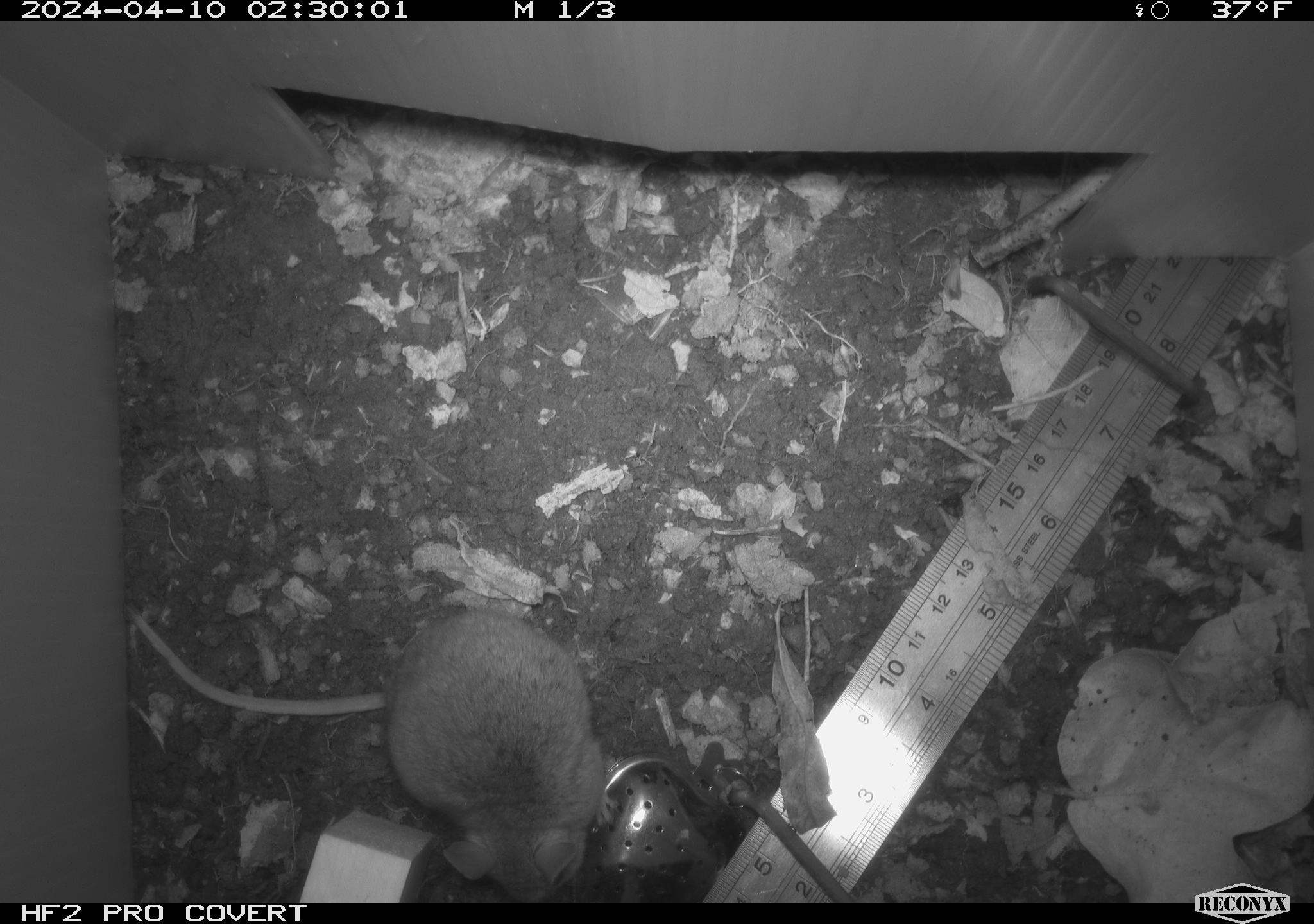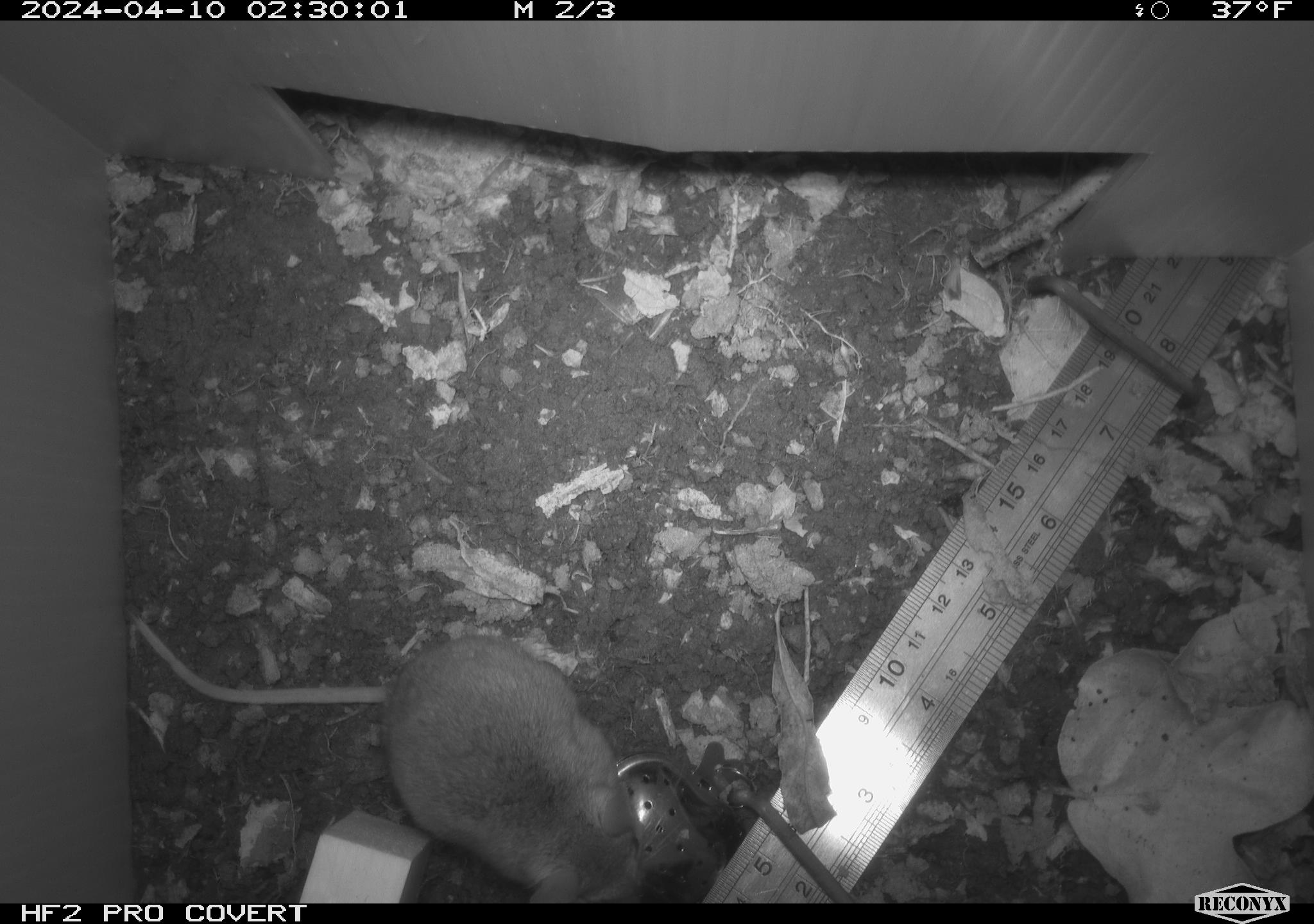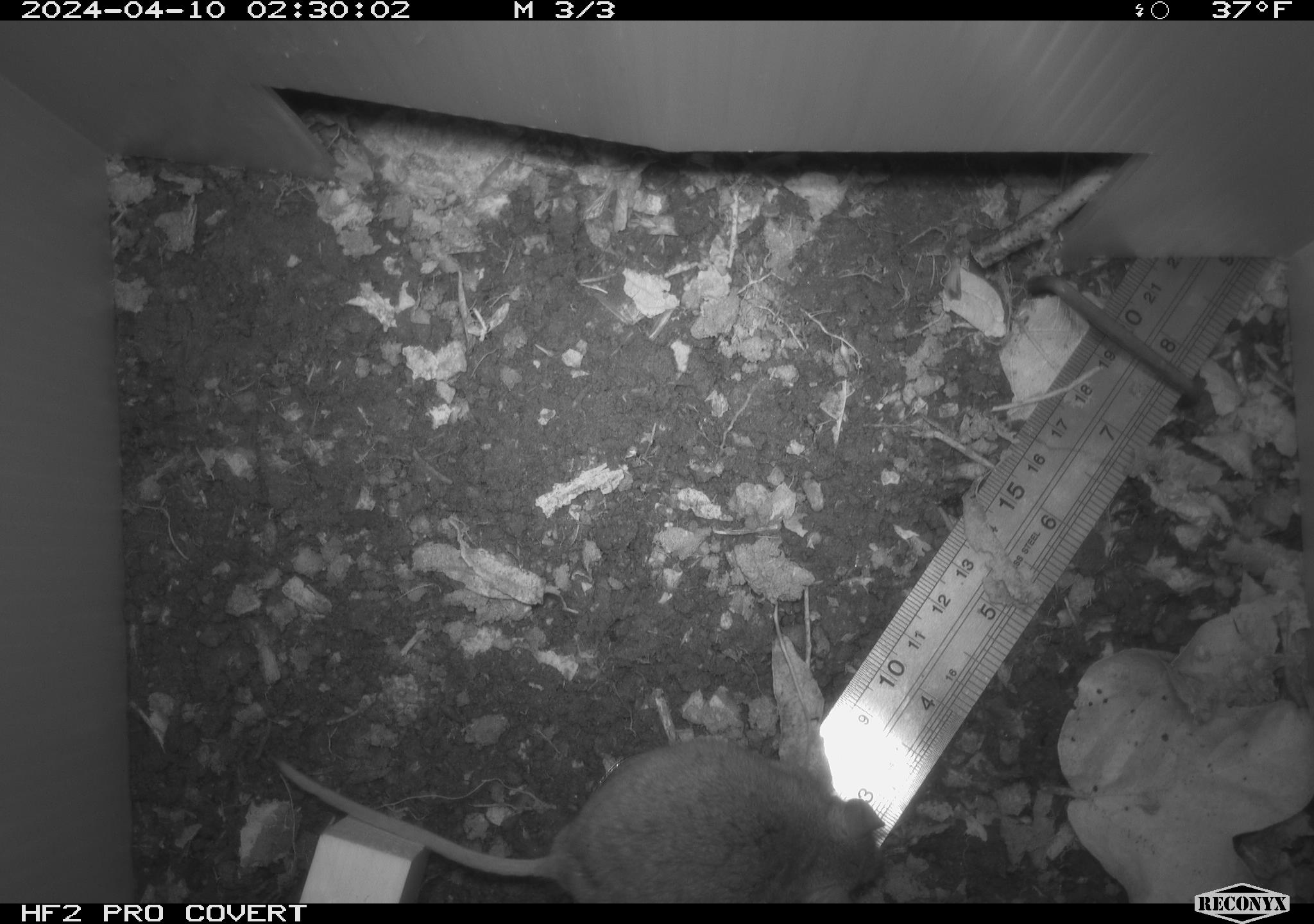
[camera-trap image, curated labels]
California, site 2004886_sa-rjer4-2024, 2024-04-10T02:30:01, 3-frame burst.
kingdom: Animalia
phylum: Chordata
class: Mammalia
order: Rodentia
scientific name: Rodentia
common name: woodrat or rat or mouse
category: woodrat or rat or mouse species